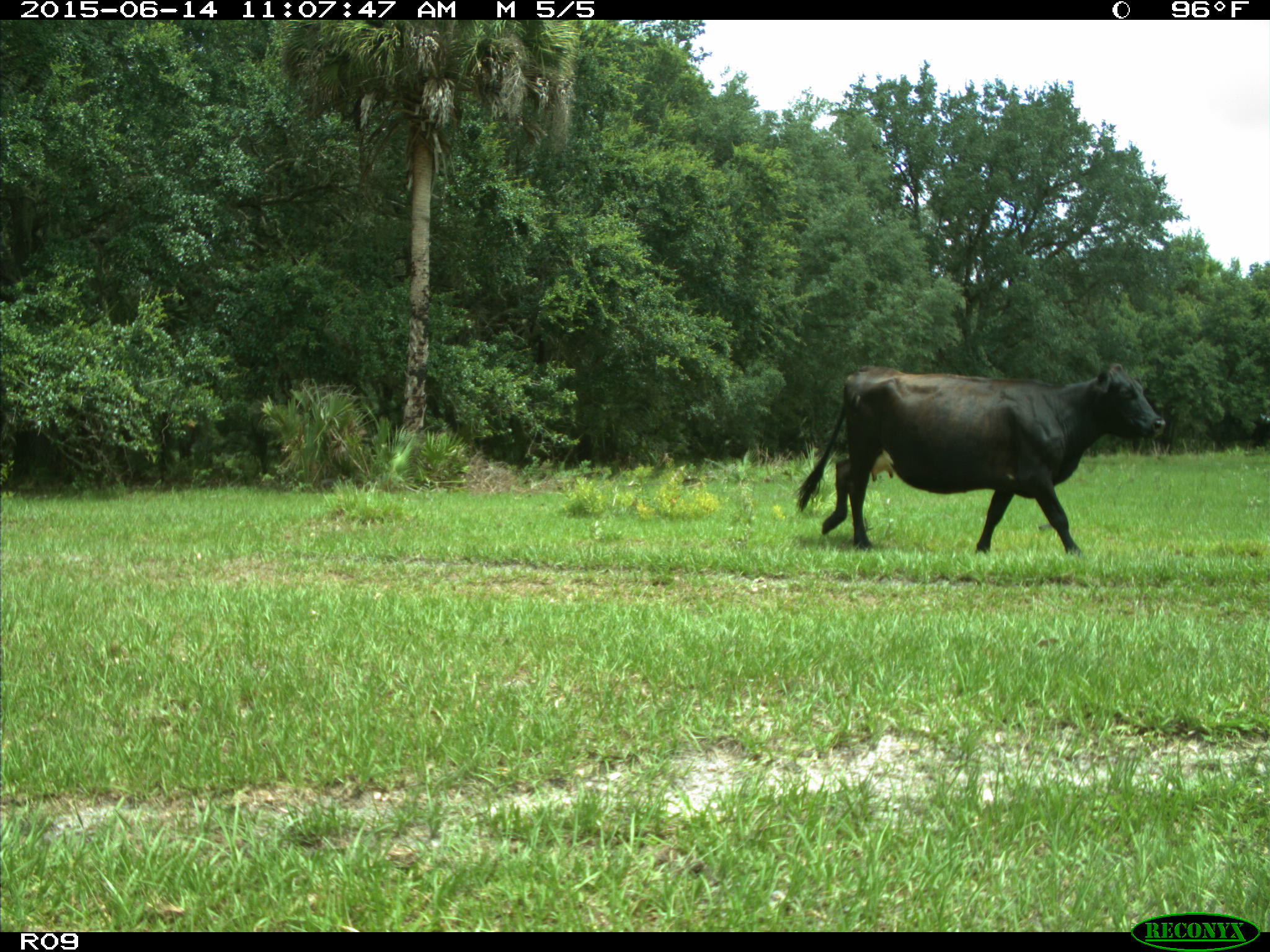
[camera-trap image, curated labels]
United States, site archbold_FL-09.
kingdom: Animalia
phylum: Chordata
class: Mammalia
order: Artiodactyla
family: Bovidae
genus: Bos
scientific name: Bos taurus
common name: domestic cow